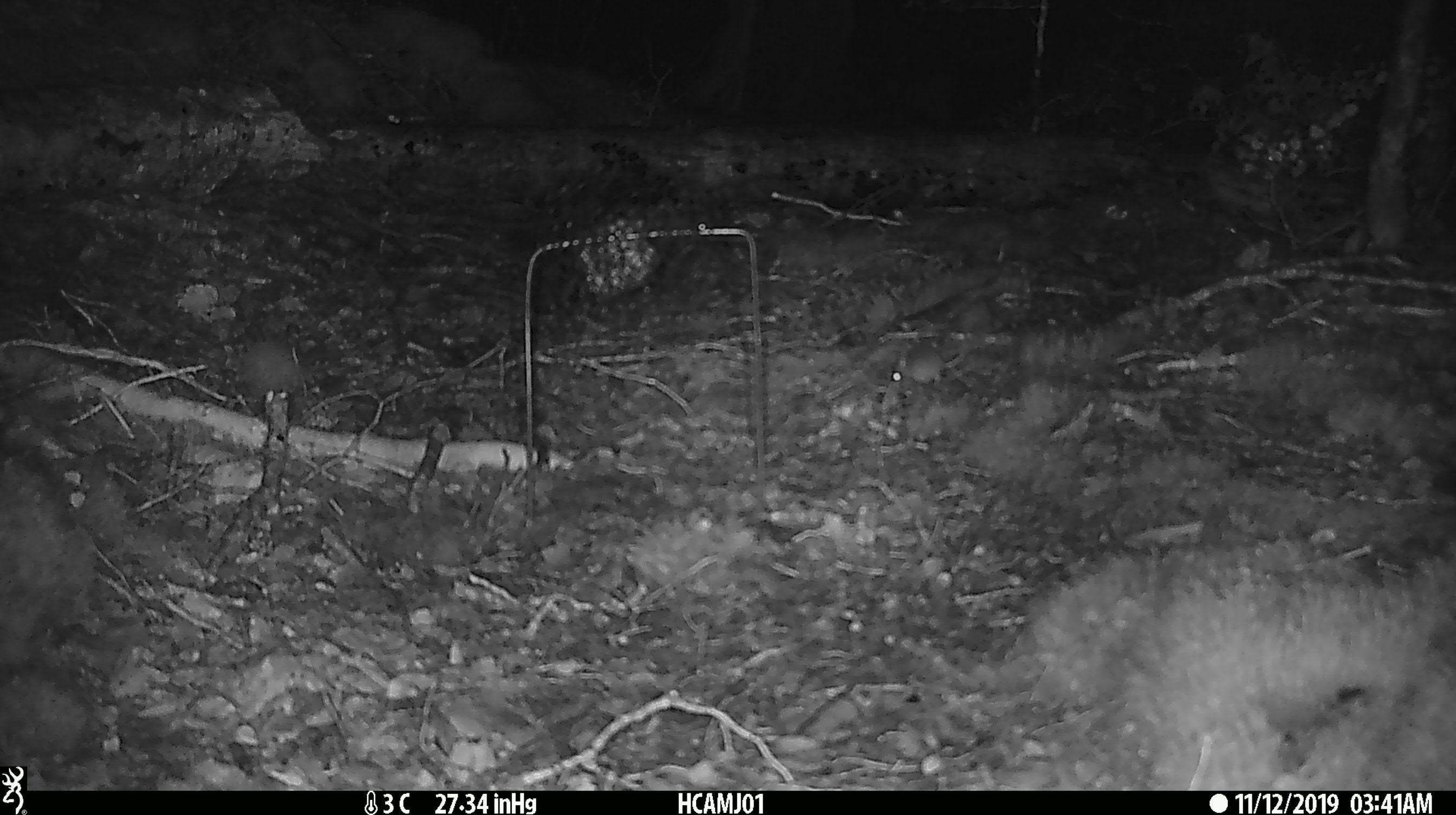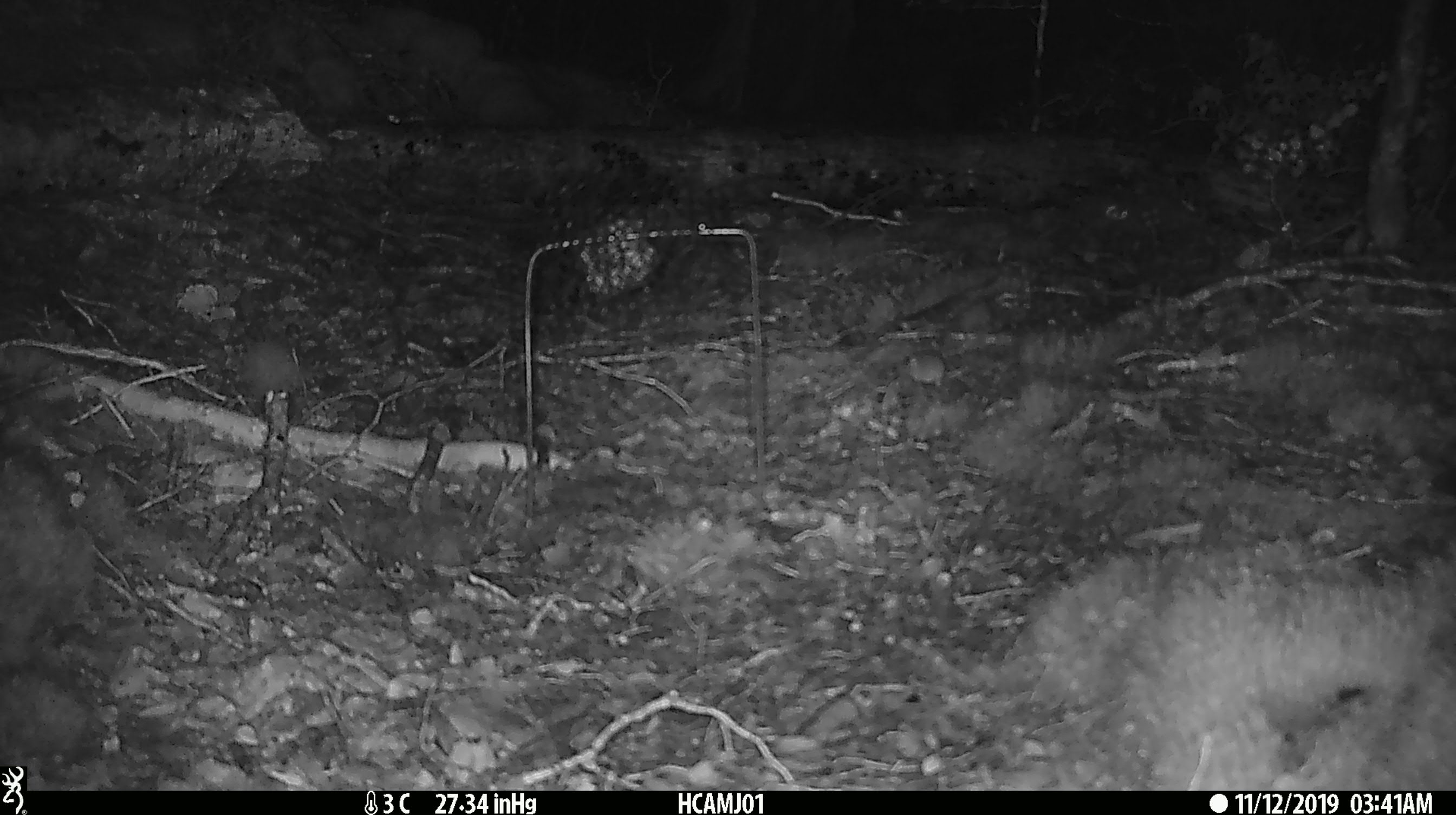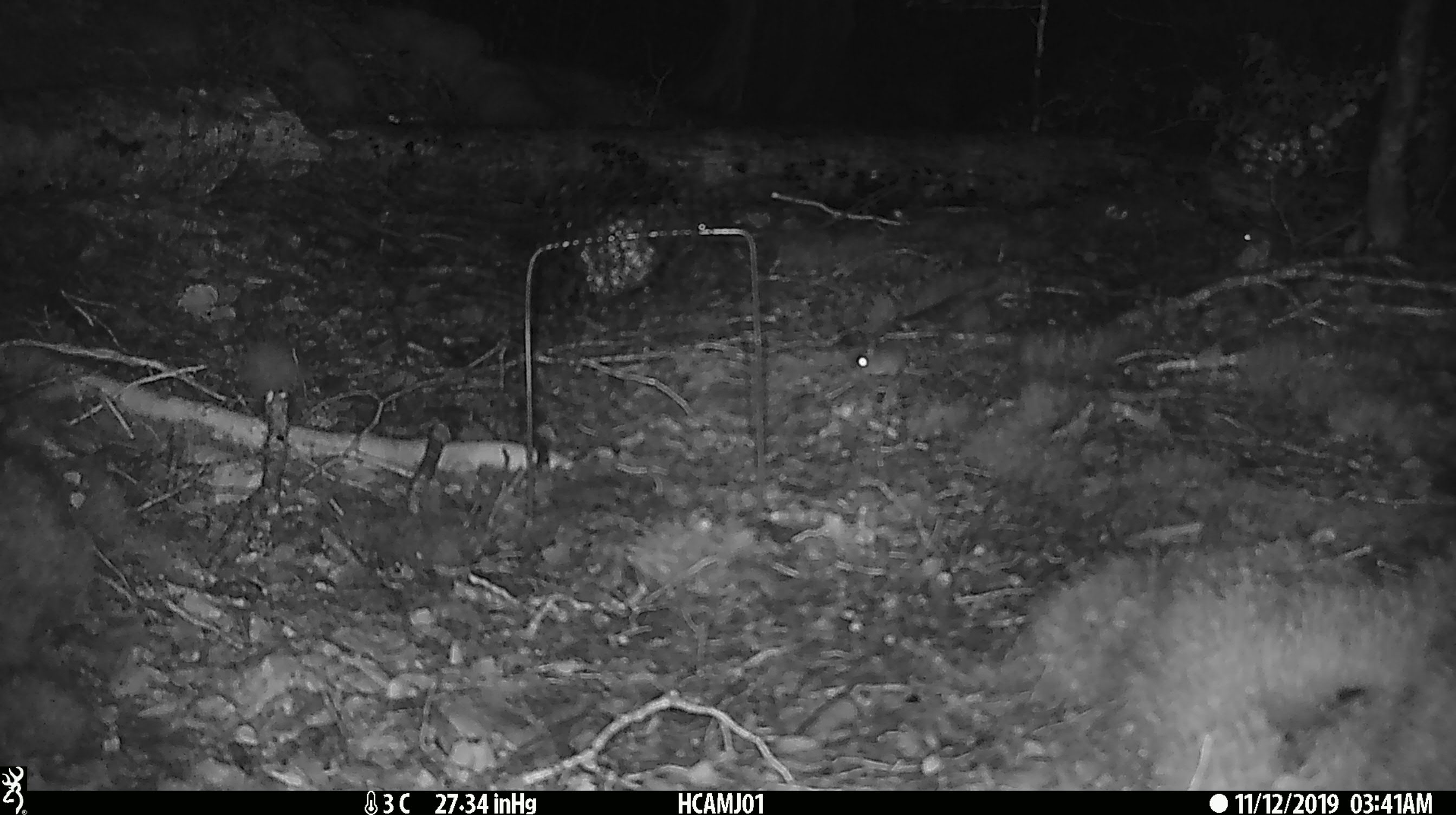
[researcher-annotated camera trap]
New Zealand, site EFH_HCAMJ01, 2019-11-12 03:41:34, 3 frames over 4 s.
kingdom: Animalia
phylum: Chordata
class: Mammalia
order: Rodentia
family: Muridae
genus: Mus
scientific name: Mus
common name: mouse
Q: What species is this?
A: Mouse (Mus).